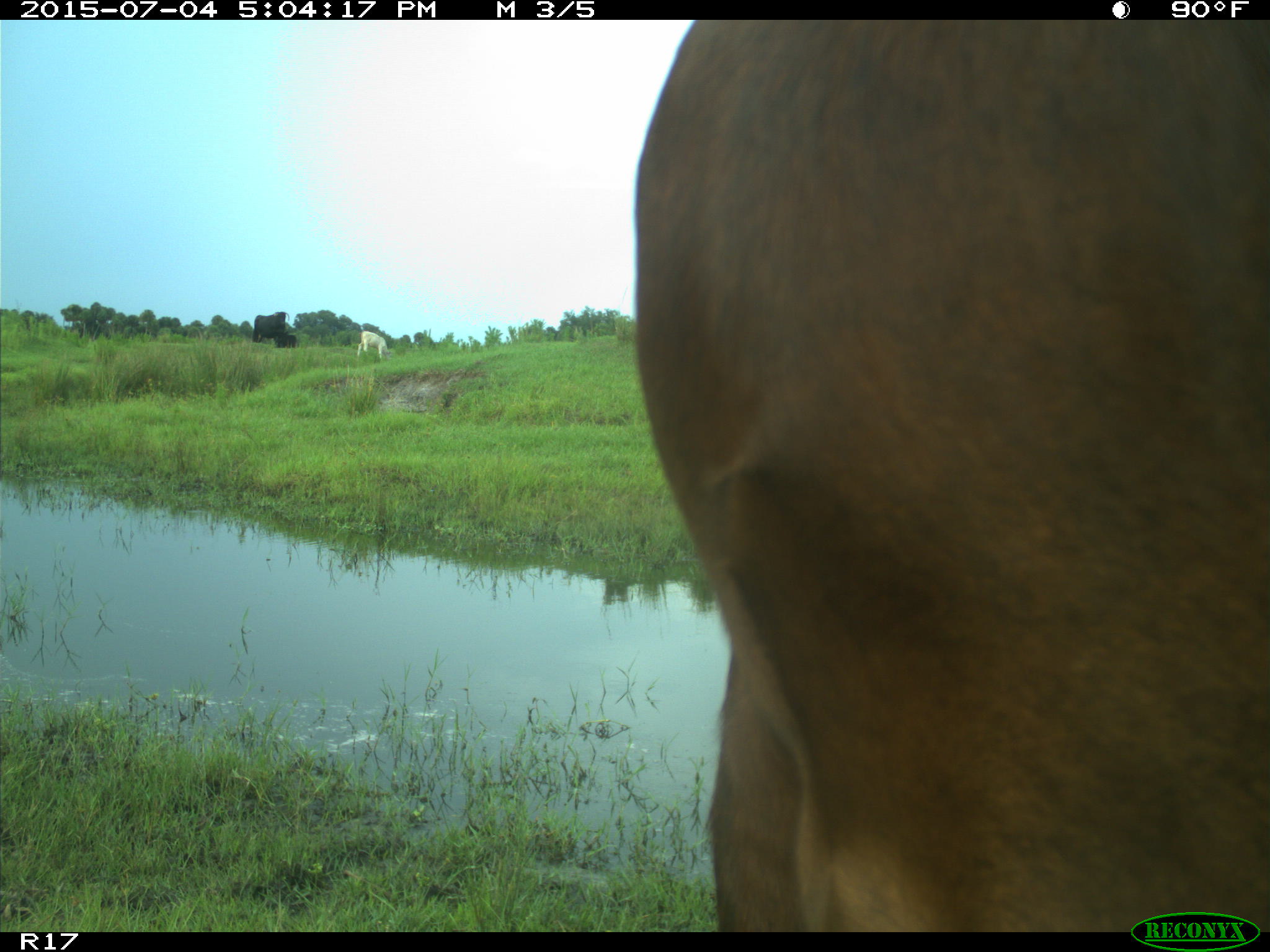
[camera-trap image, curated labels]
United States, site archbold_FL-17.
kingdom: Animalia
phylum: Chordata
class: Mammalia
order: Artiodactyla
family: Bovidae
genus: Bos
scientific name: Bos taurus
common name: domestic cow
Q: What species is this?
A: Bos taurus (domestic cow).